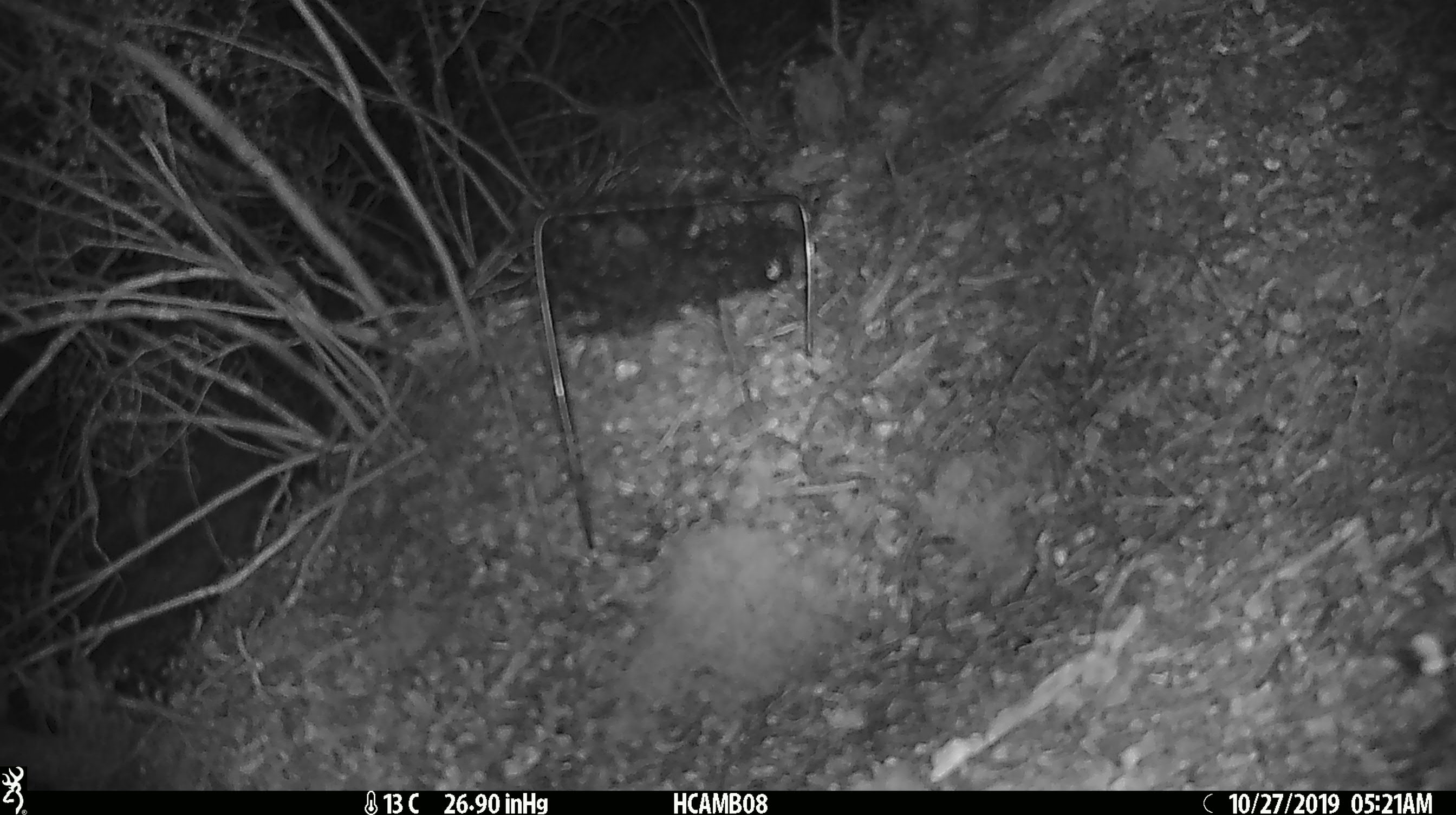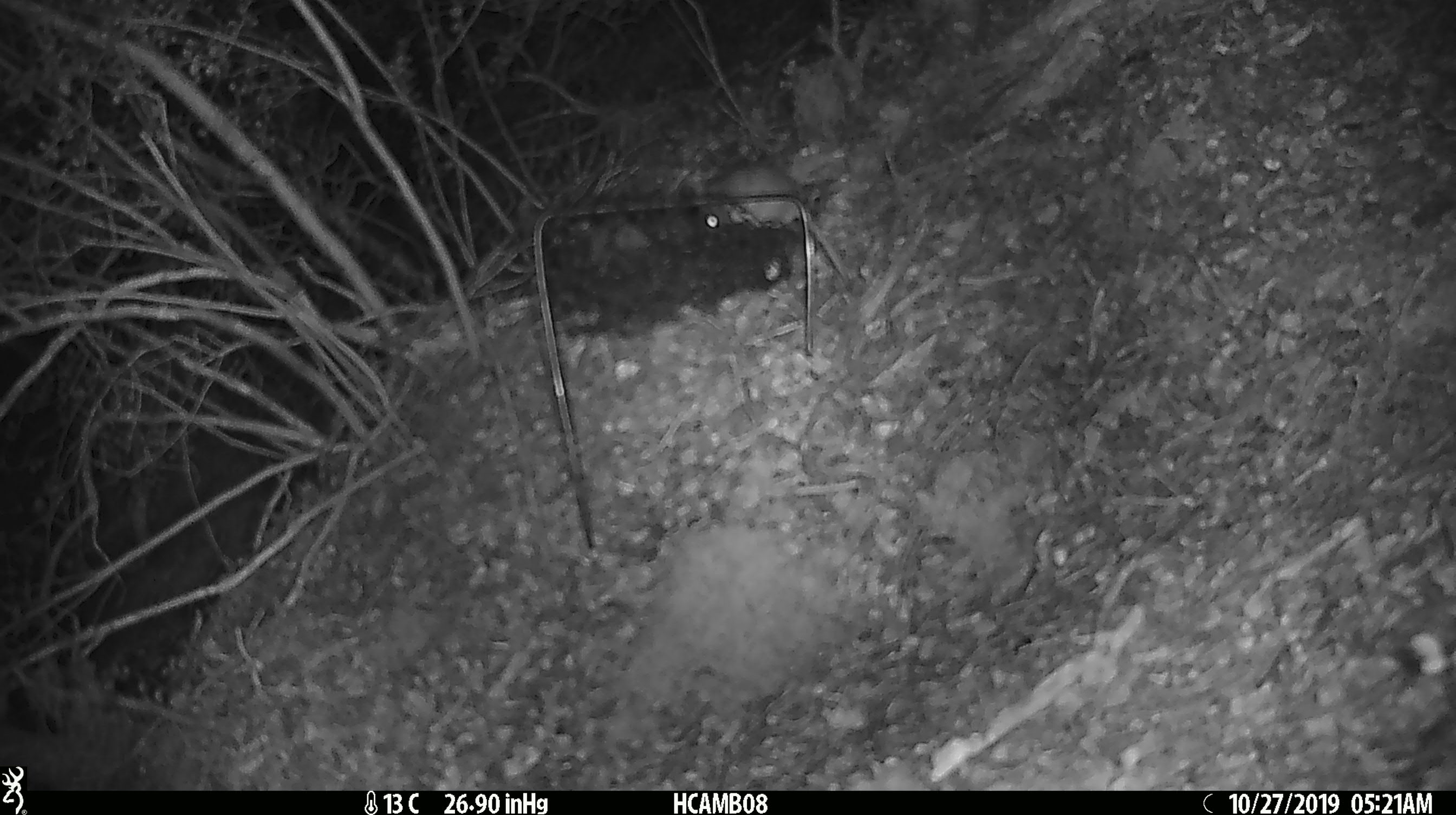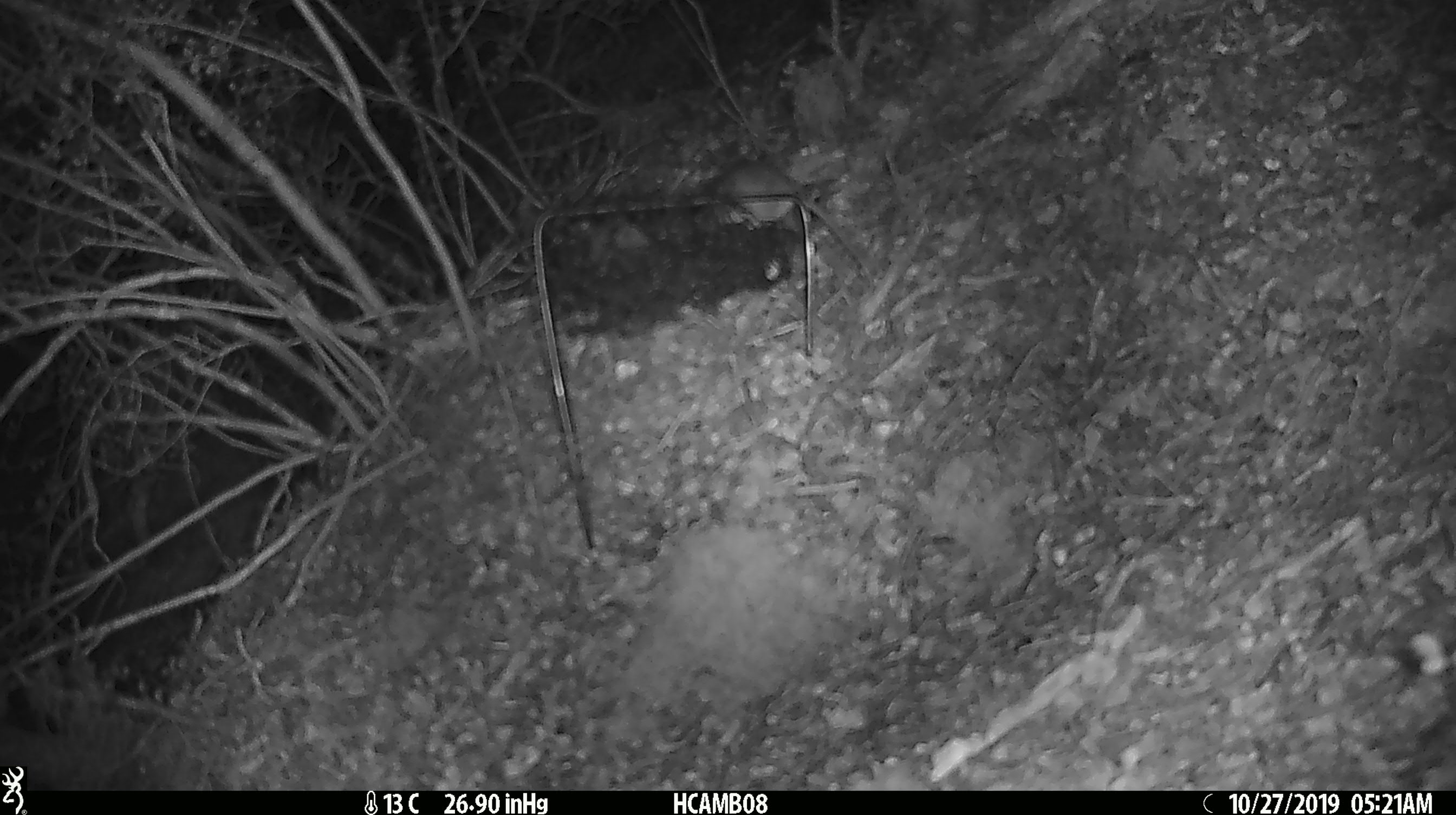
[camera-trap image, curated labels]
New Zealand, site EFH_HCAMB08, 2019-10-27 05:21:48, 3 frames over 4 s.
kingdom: Animalia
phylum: Chordata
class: Mammalia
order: Rodentia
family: Muridae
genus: Mus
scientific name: Mus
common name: mouse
Mouse (Mus).